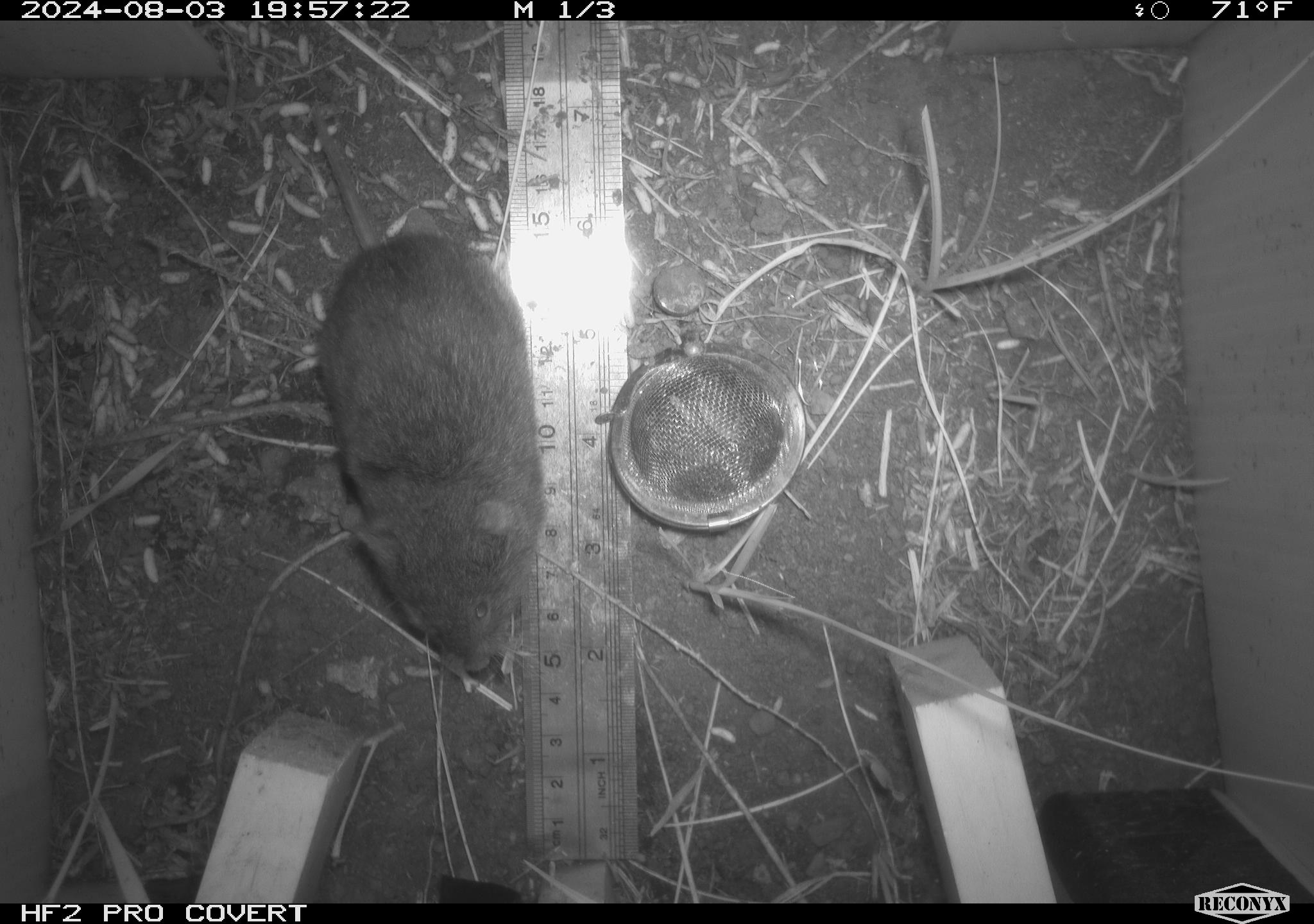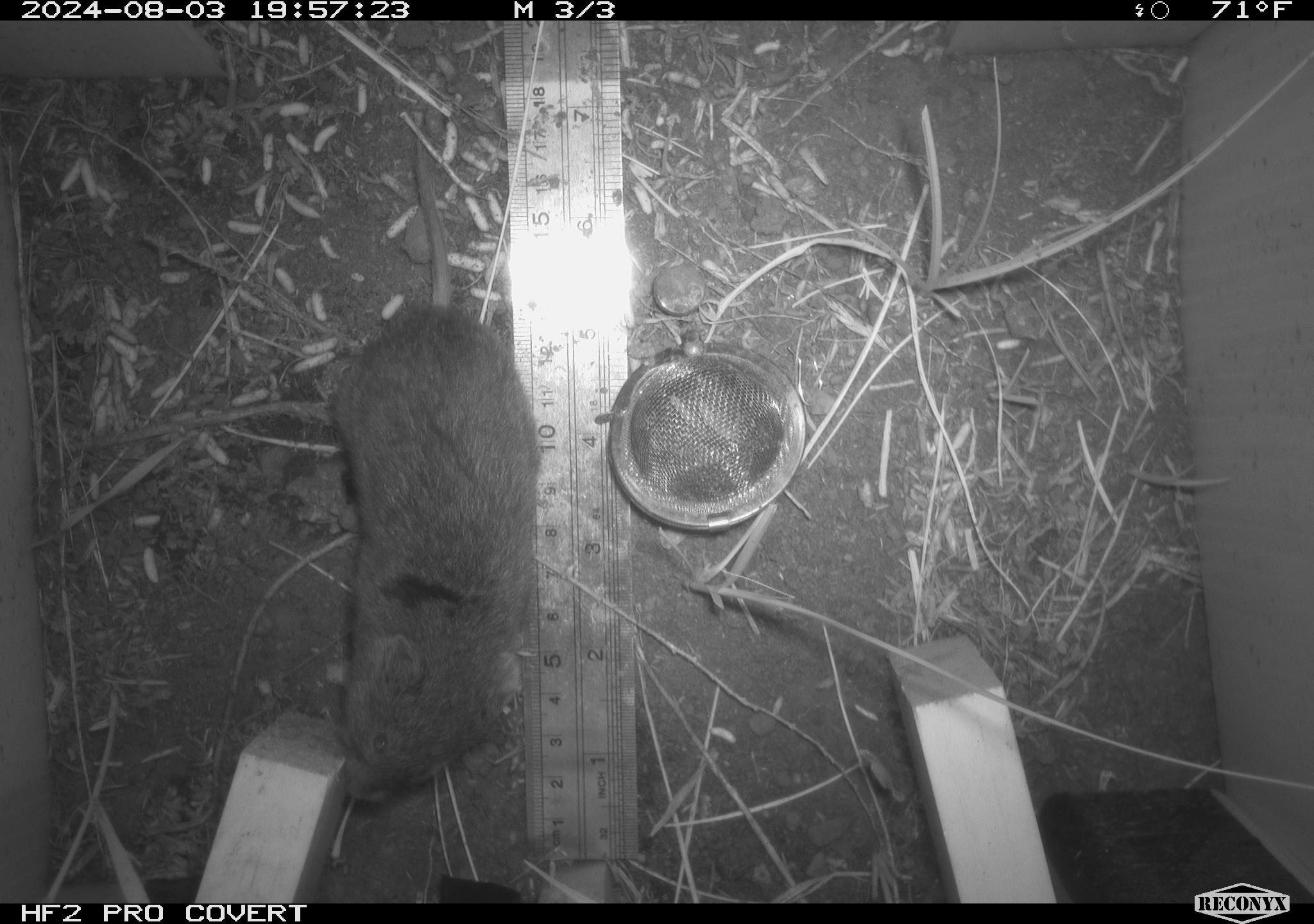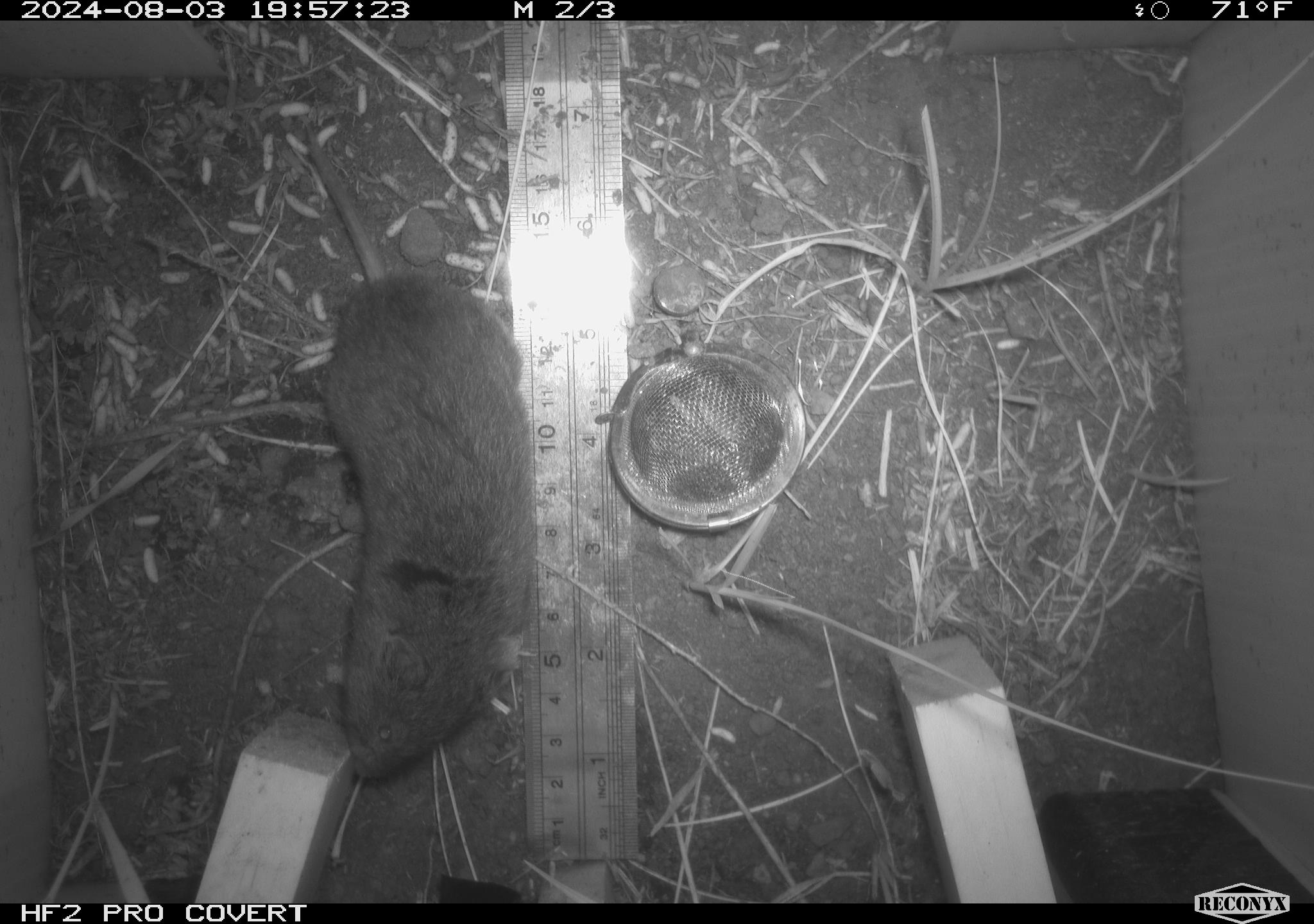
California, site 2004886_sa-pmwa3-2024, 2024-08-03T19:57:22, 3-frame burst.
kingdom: Animalia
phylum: Chordata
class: Mammalia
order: Rodentia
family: Cricetidae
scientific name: Arvicolinae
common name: voles, lemmings, and muskrats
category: arvicolinae subfamily